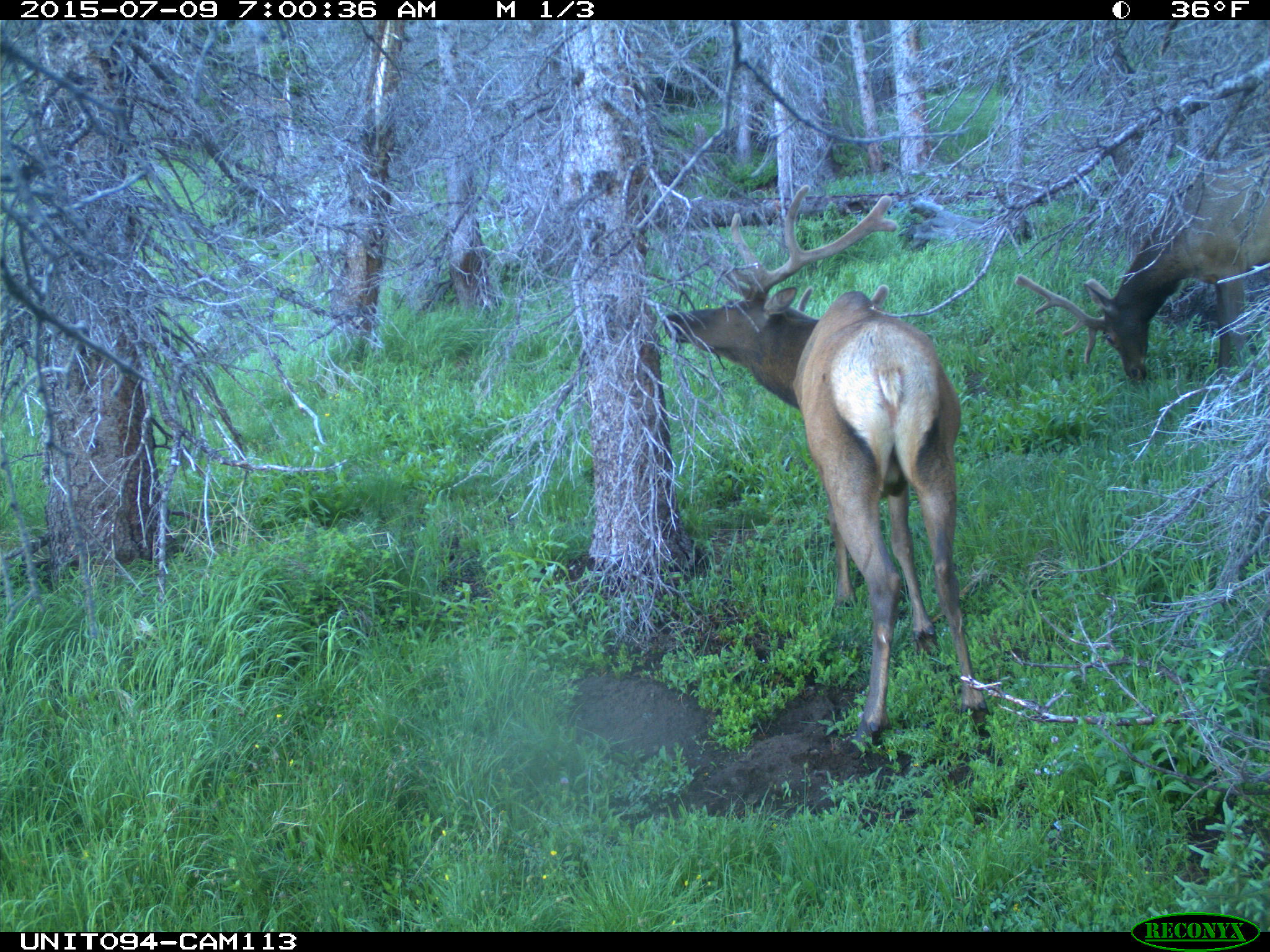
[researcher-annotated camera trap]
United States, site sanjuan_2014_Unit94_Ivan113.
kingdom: Animalia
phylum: Chordata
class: Mammalia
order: Artiodactyla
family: Cervidae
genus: Cervus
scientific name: Cervus elaphus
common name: red deer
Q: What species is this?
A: Cervus elaphus (red deer).